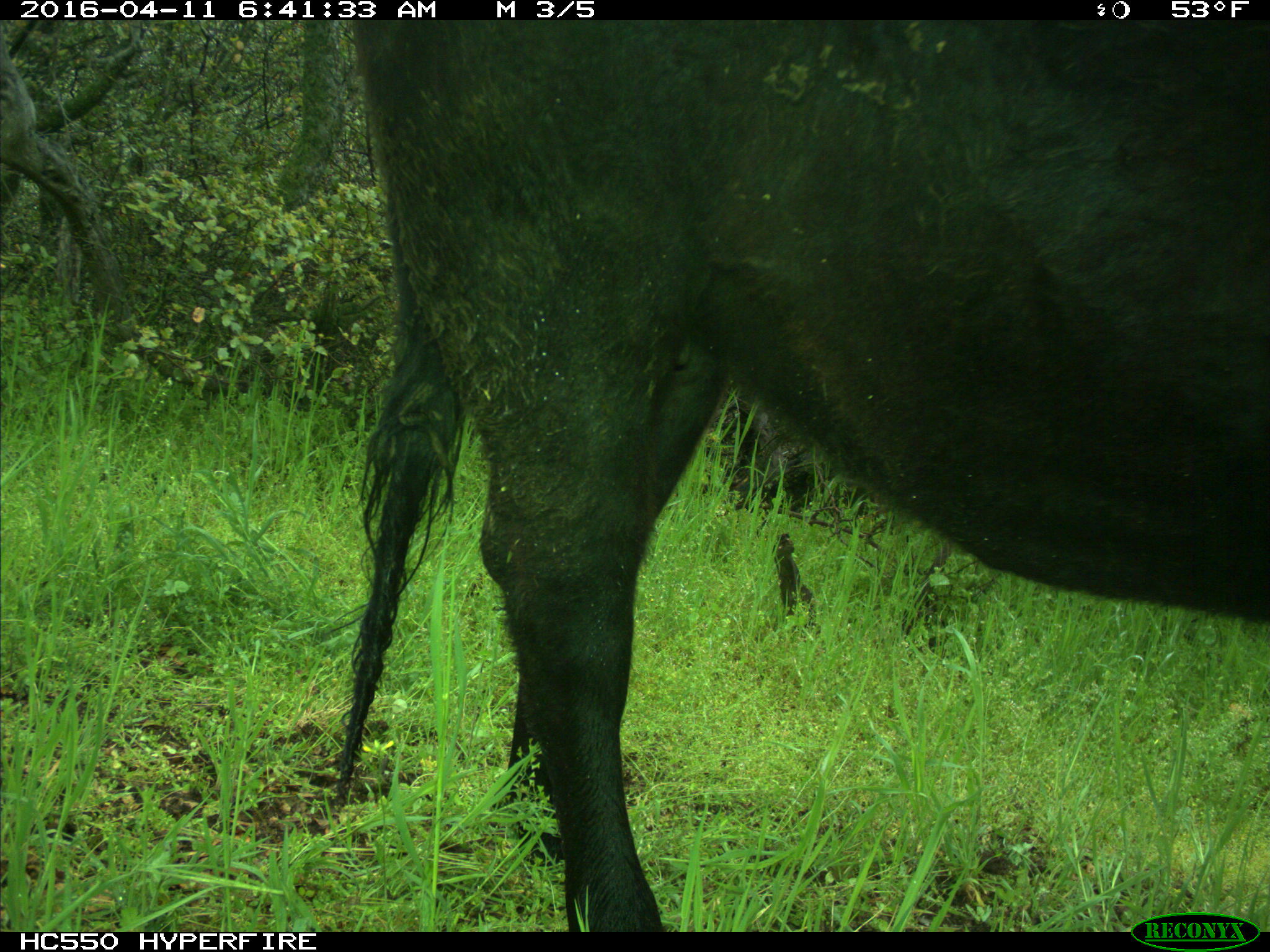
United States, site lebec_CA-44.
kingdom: Animalia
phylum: Chordata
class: Mammalia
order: Artiodactyla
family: Bovidae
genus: Bos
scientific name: Bos taurus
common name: domestic cow